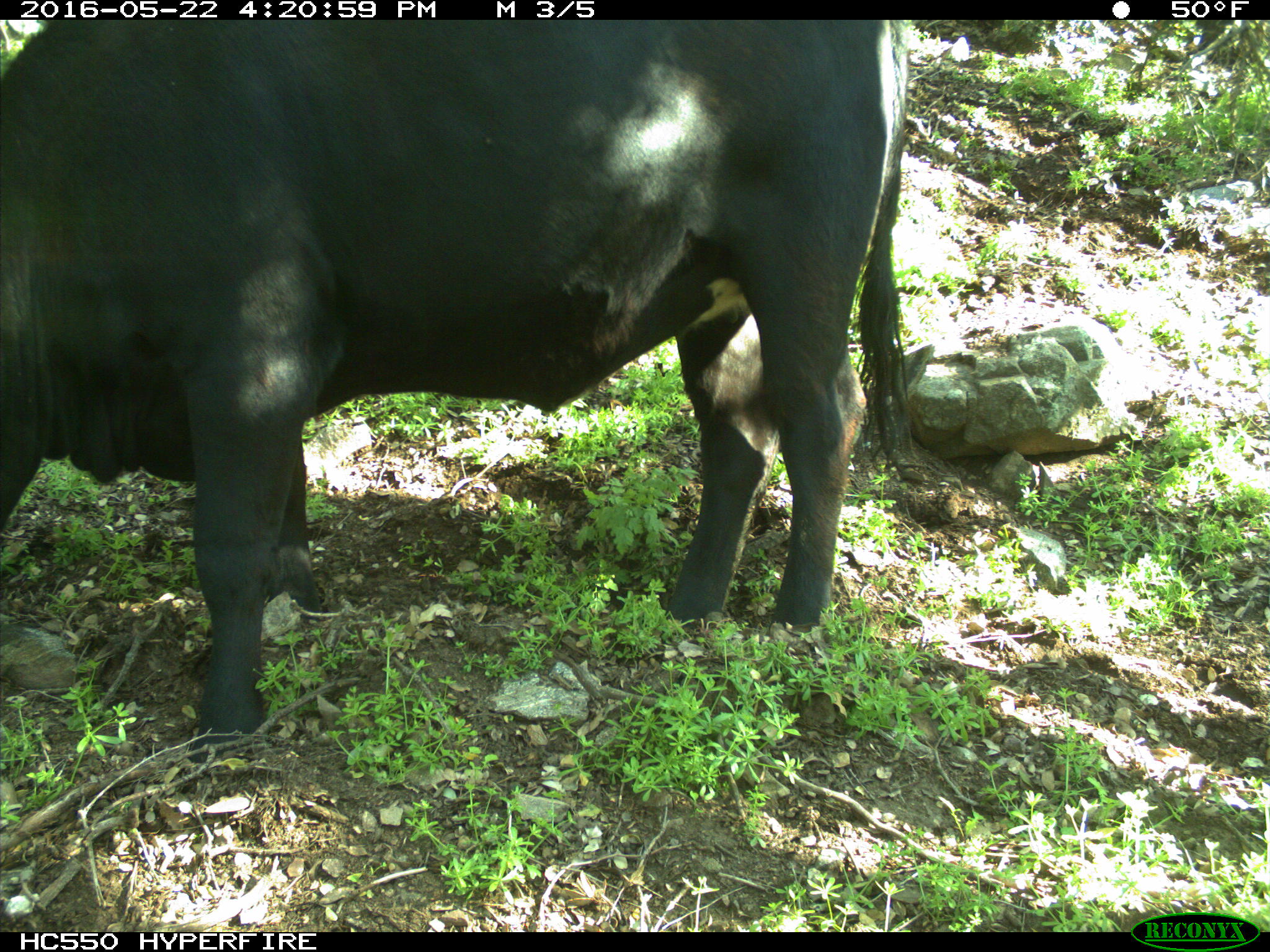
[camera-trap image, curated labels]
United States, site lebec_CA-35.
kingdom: Animalia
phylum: Chordata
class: Mammalia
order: Artiodactyla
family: Bovidae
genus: Bos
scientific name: Bos taurus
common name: domestic cow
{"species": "Bos taurus (domestic cow)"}